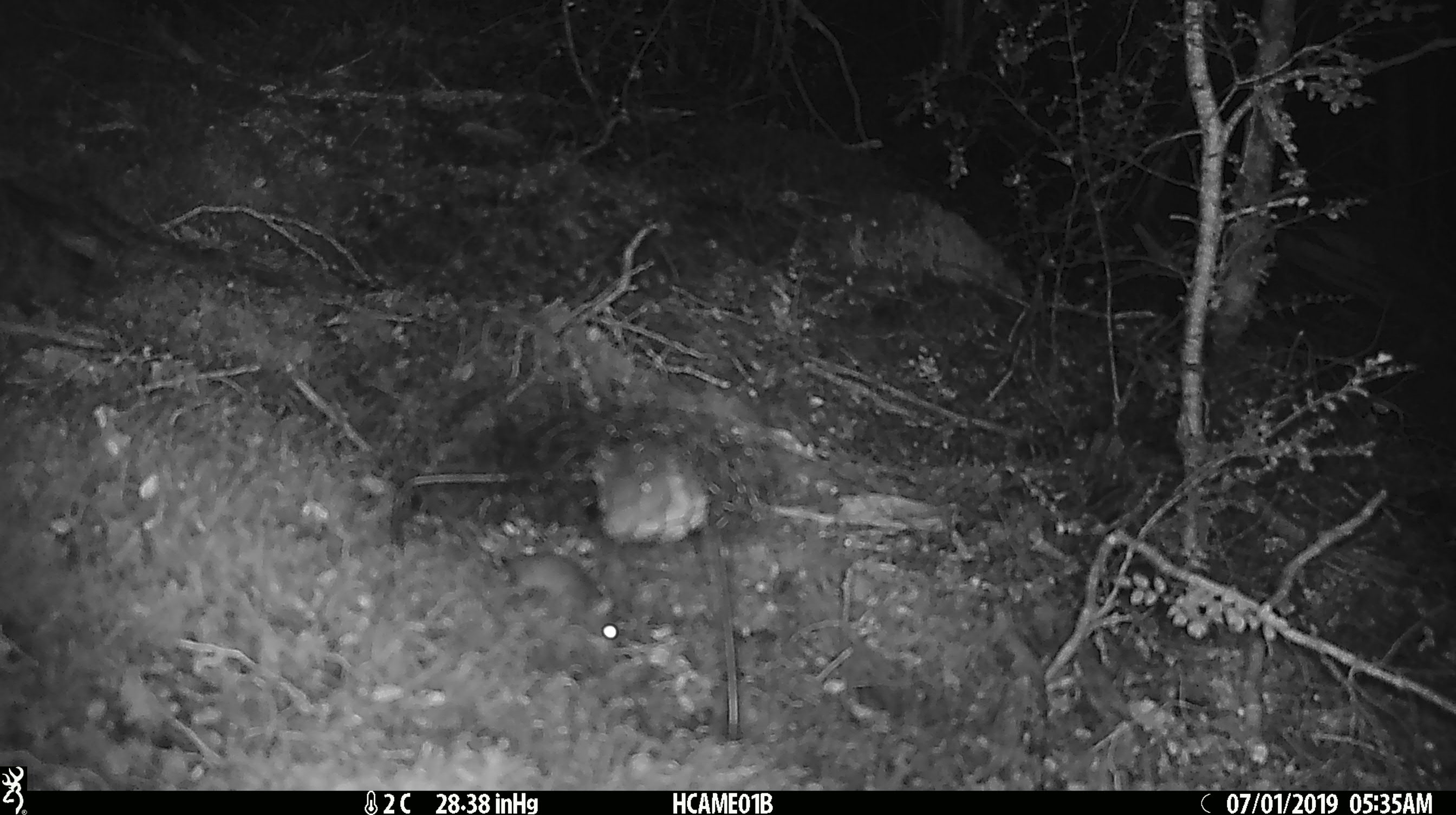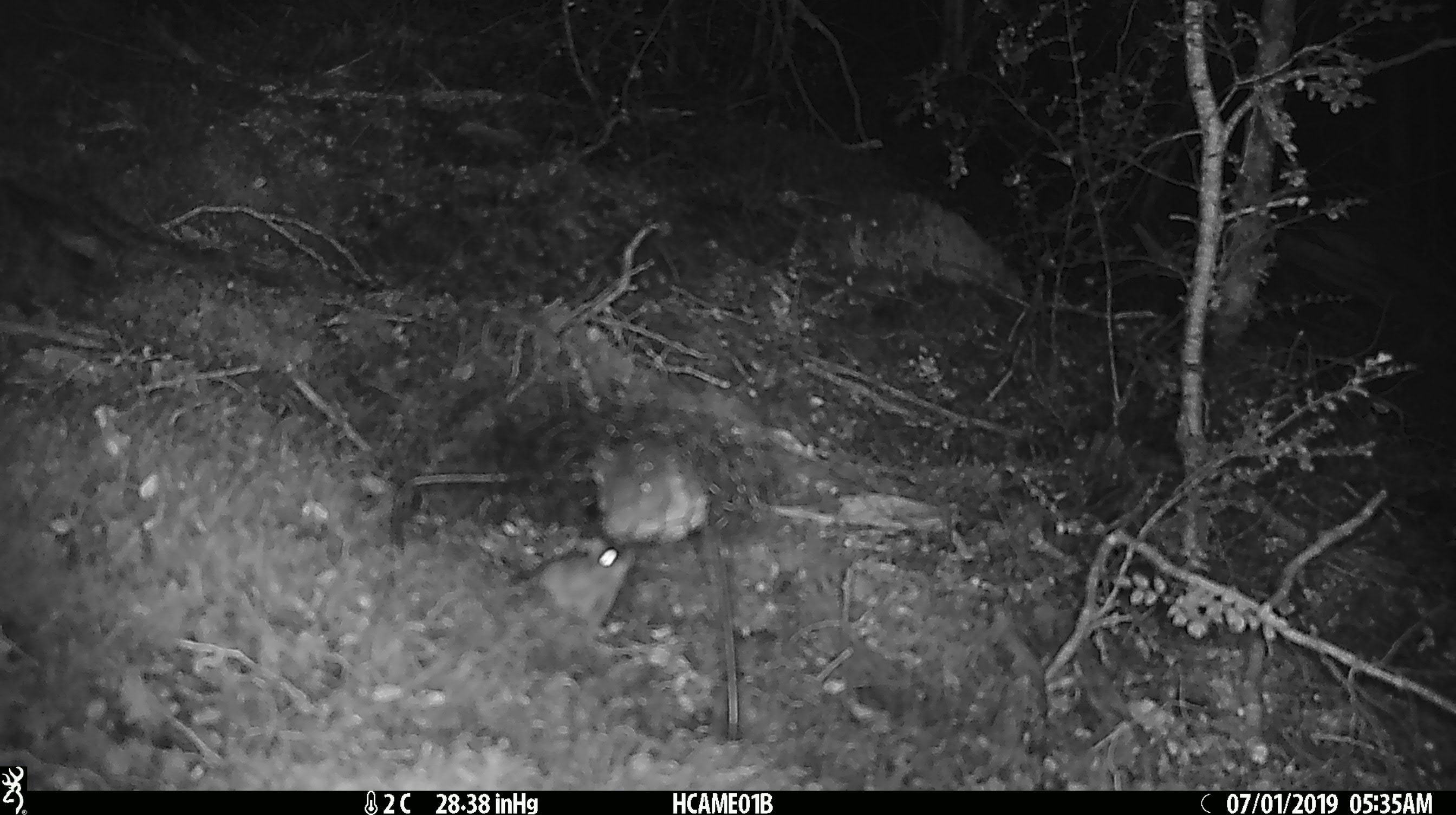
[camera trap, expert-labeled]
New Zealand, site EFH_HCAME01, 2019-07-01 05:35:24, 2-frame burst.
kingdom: Animalia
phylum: Chordata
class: Mammalia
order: Rodentia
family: Muridae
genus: Mus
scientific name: Mus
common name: mouse